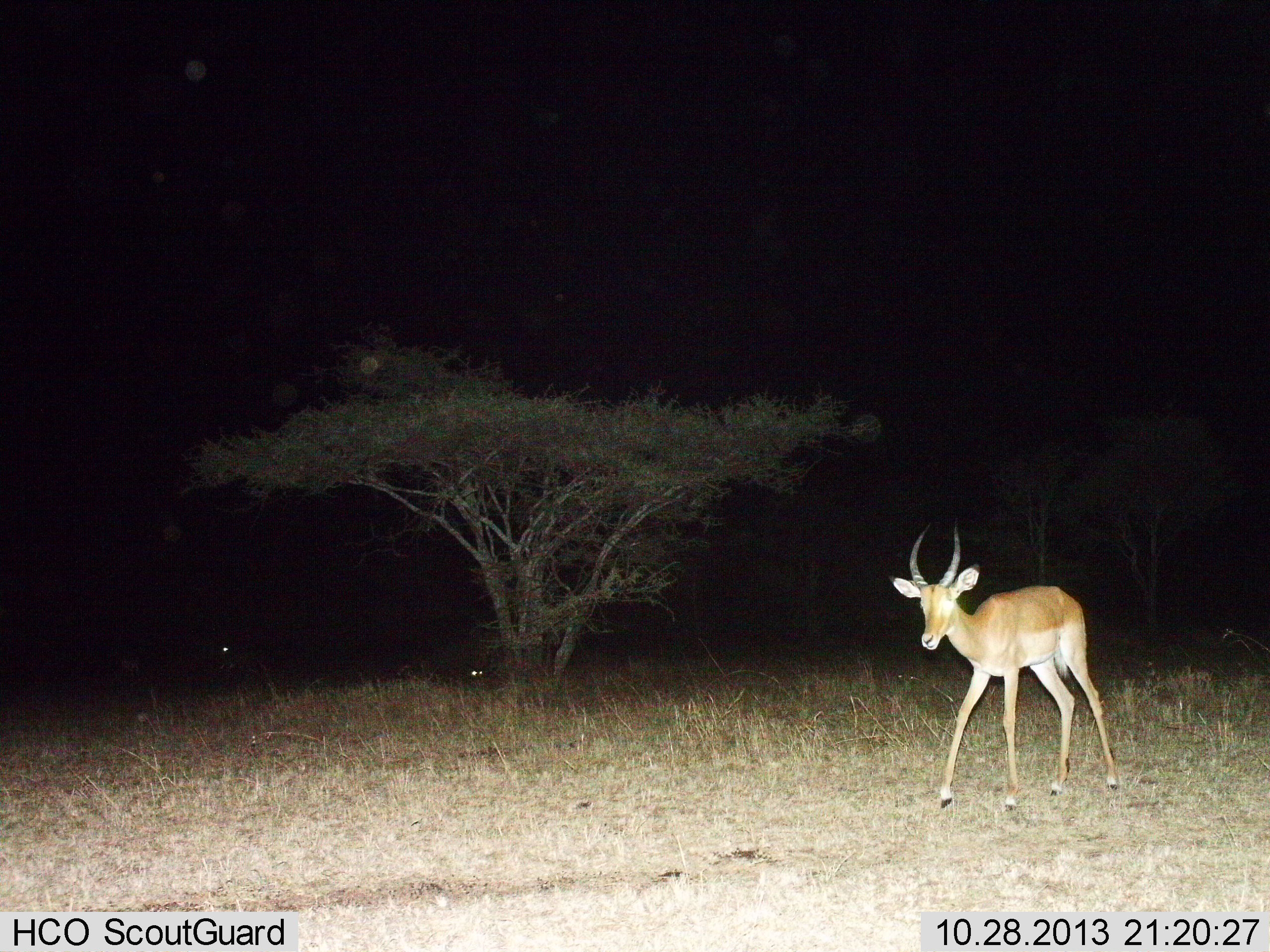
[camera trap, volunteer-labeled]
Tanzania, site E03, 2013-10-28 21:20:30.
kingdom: Animalia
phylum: Chordata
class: Mammalia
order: Artiodactyla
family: Bovidae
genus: Aepyceros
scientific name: Aepyceros melampus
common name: impala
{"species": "impala (Aepyceros melampus)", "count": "1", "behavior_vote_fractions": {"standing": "30%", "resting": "0%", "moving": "70%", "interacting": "0%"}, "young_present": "0%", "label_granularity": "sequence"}